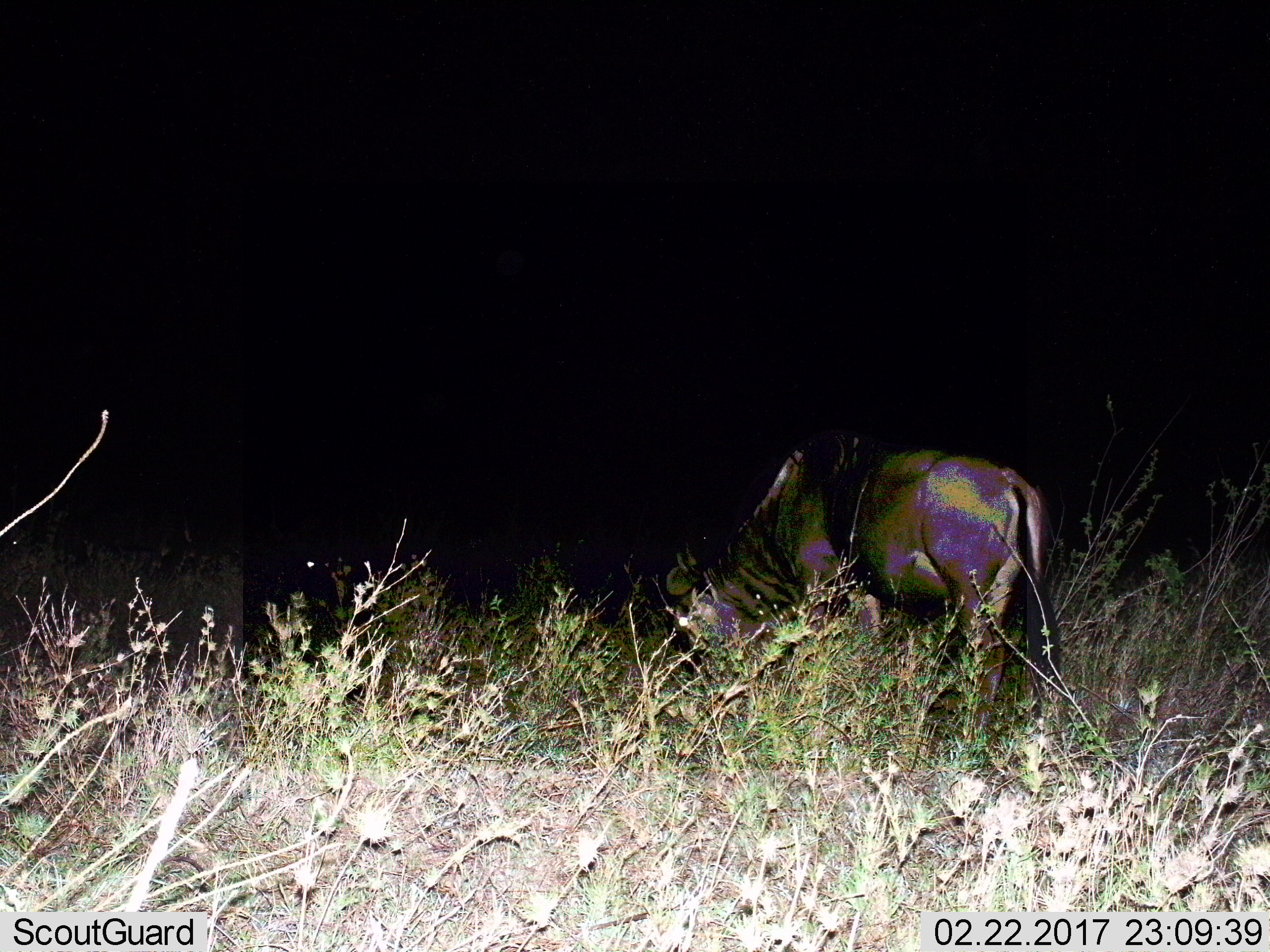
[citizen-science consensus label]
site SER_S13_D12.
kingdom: Animalia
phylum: Chordata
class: Mammalia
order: Artiodactyla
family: Bovidae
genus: Connochaetes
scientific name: Connochaetes taurinus taurinus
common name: blue wildebeest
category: wildebeestblue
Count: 1.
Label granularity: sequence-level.